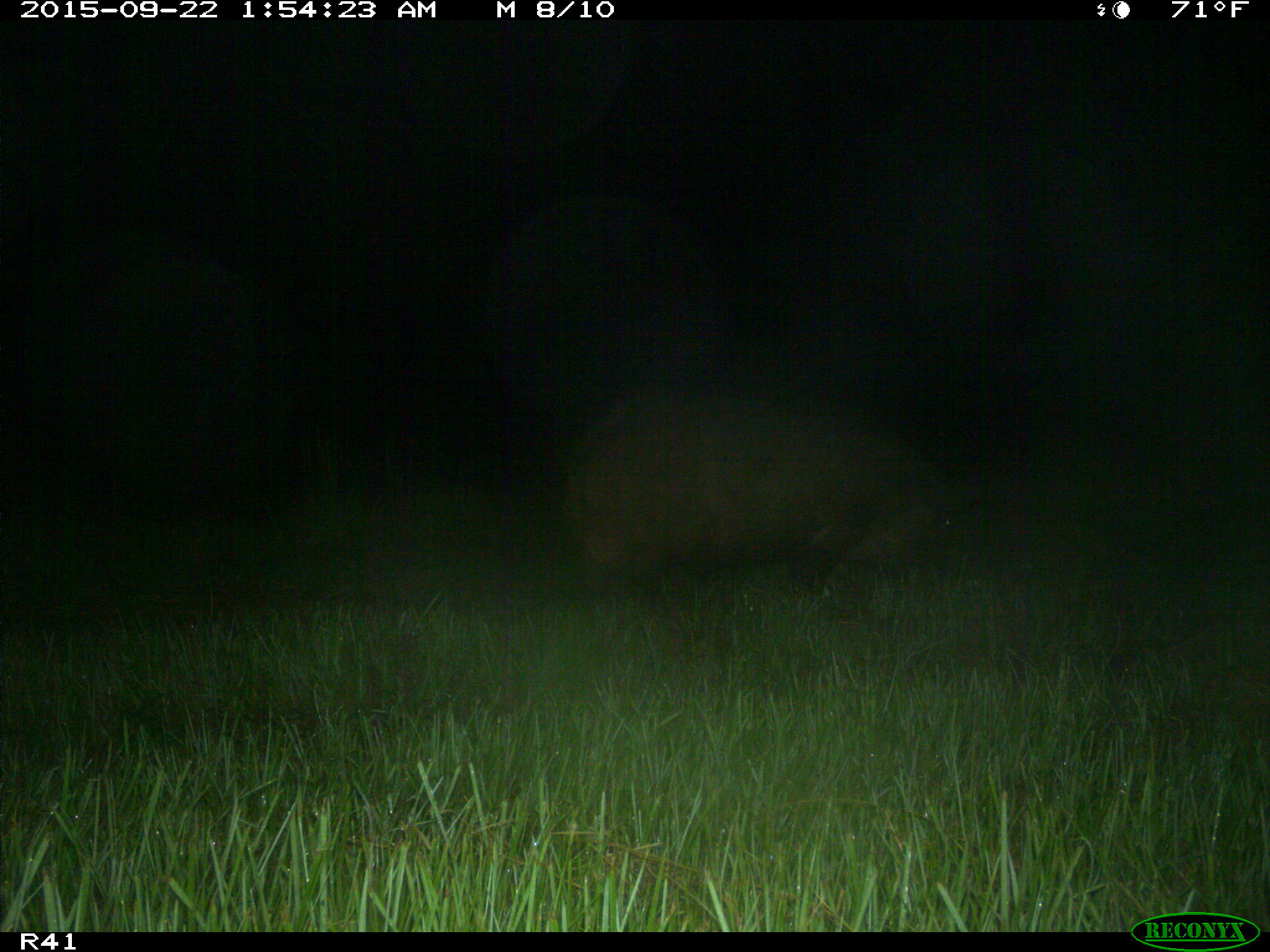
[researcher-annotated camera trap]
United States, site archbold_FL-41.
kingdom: Animalia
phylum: Chordata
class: Mammalia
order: Artiodactyla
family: Suidae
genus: Sus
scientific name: Sus scrofa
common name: wild boar